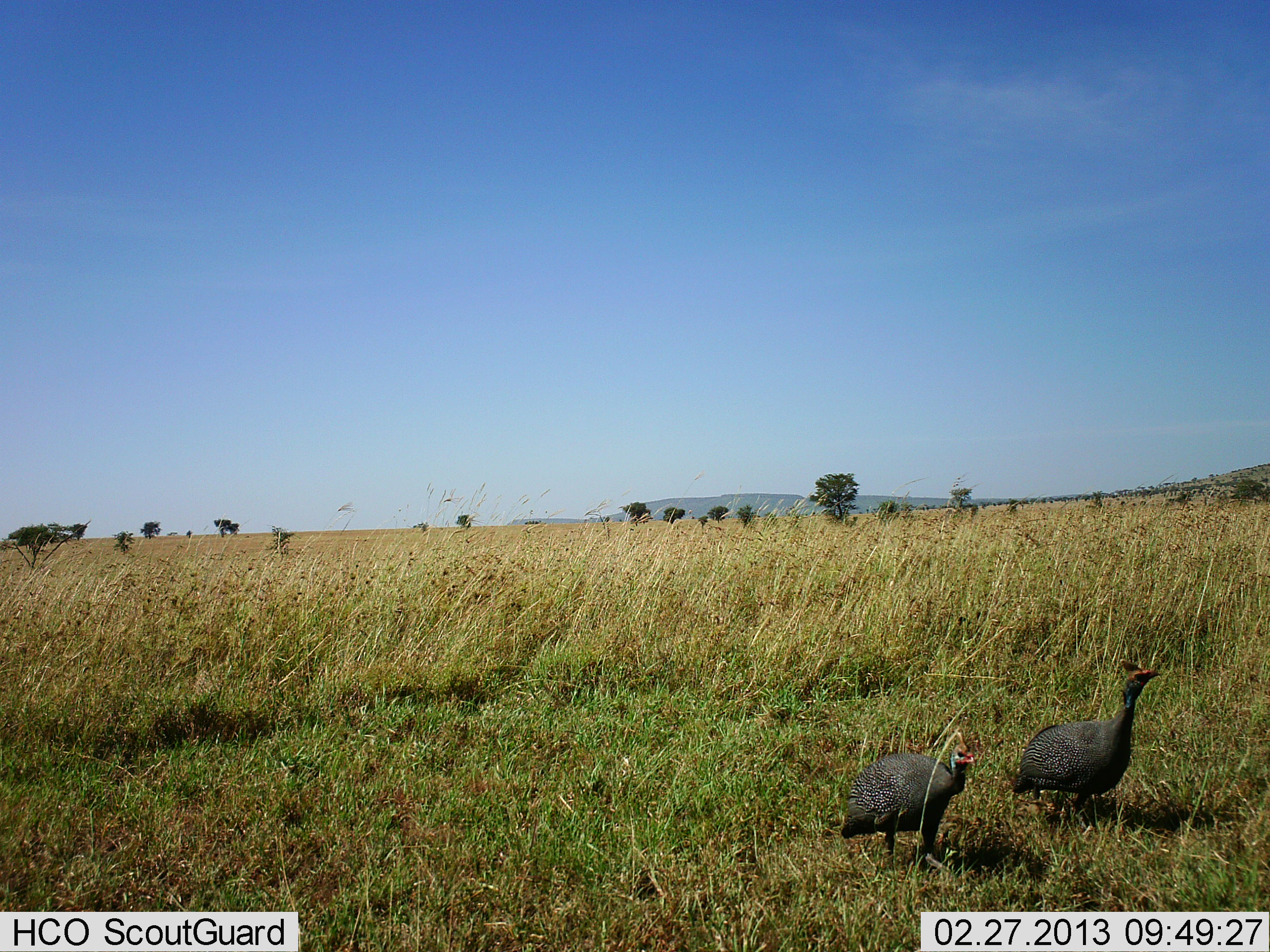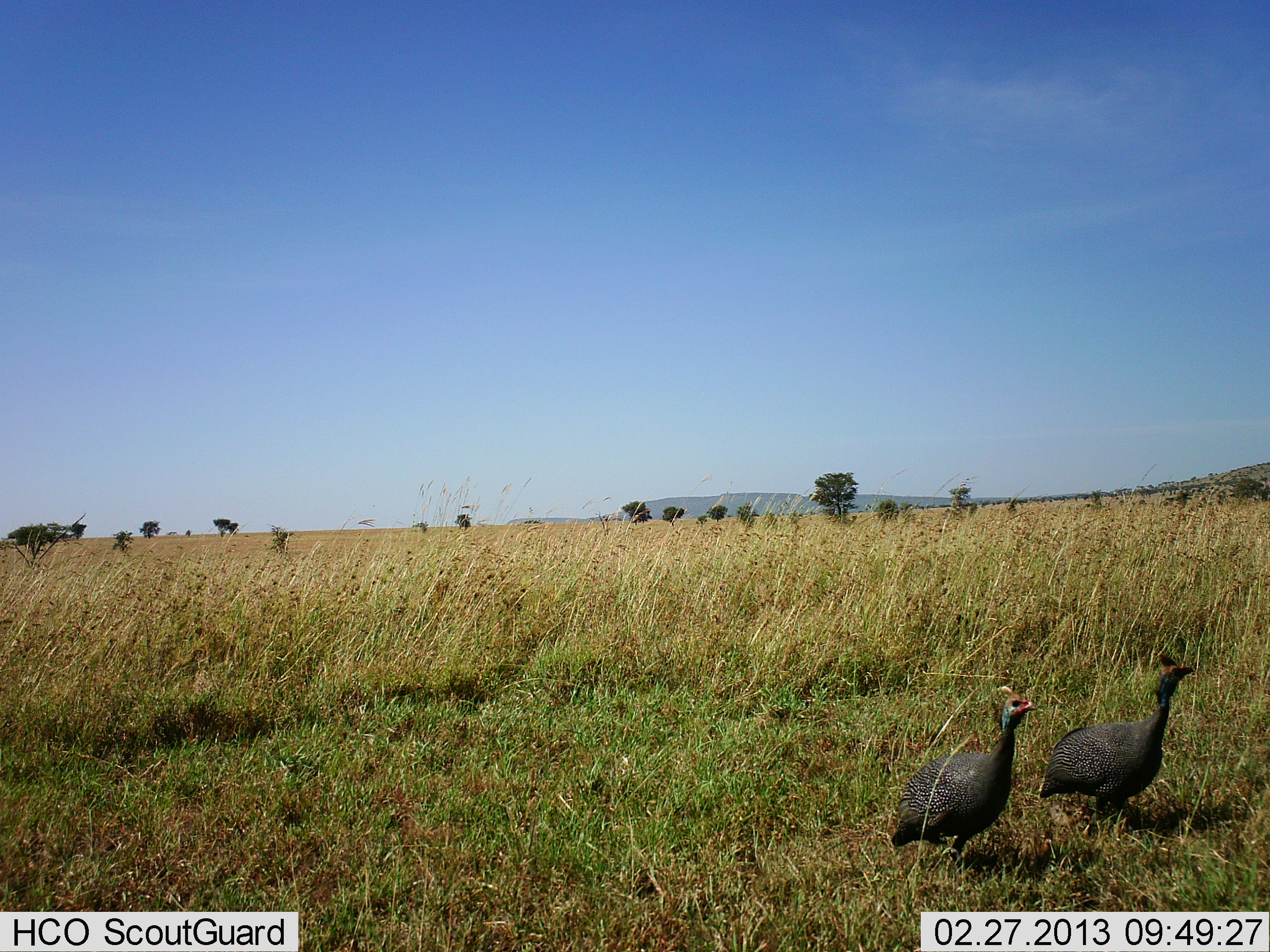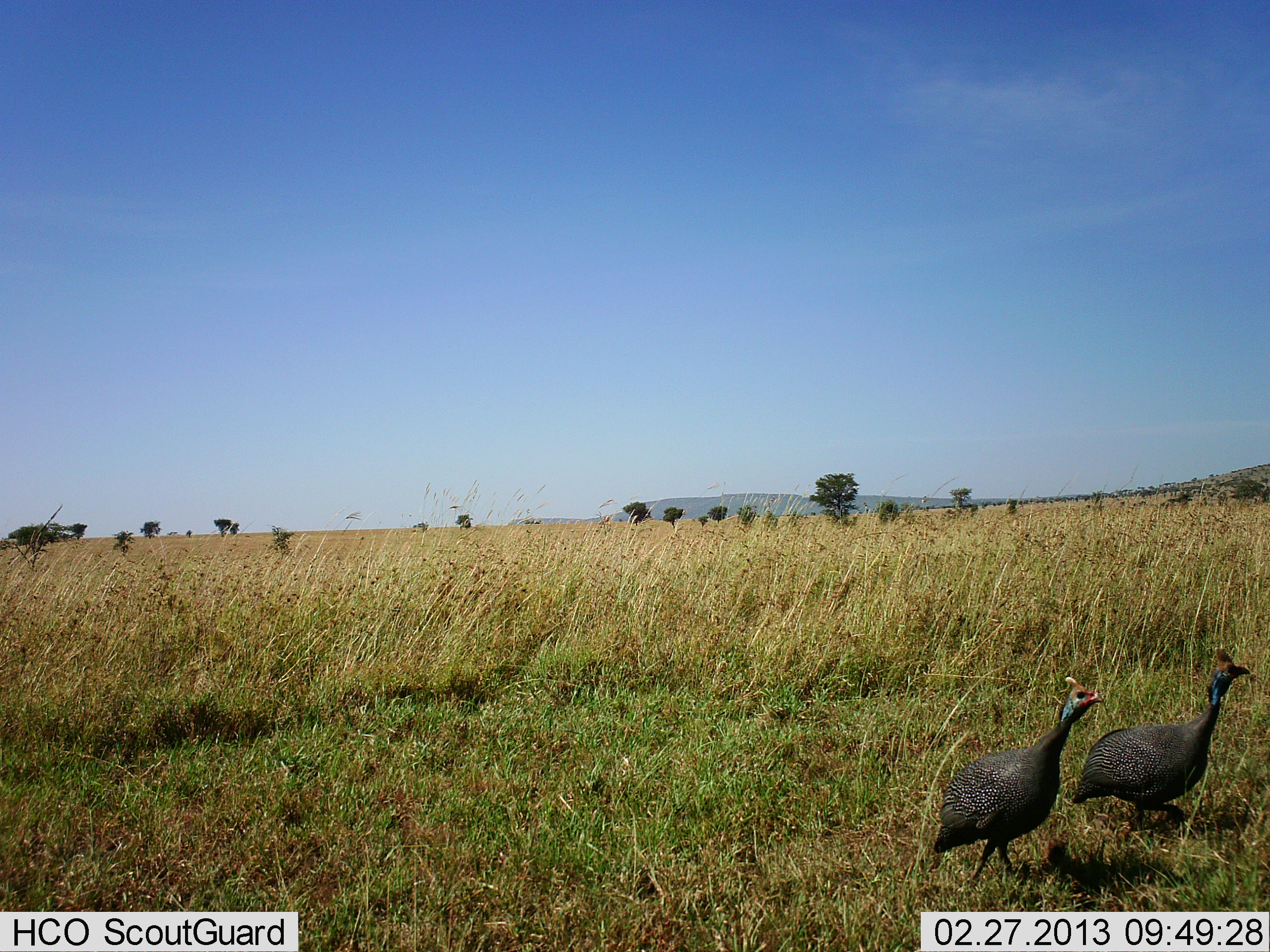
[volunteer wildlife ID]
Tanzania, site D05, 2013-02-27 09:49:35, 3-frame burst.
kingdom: Animalia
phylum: Chordata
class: Aves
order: Galliformes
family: Numididae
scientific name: Numididae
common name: guinea fowl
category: guineafowl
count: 2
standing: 3%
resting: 0%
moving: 97%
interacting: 0%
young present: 0%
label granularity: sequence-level